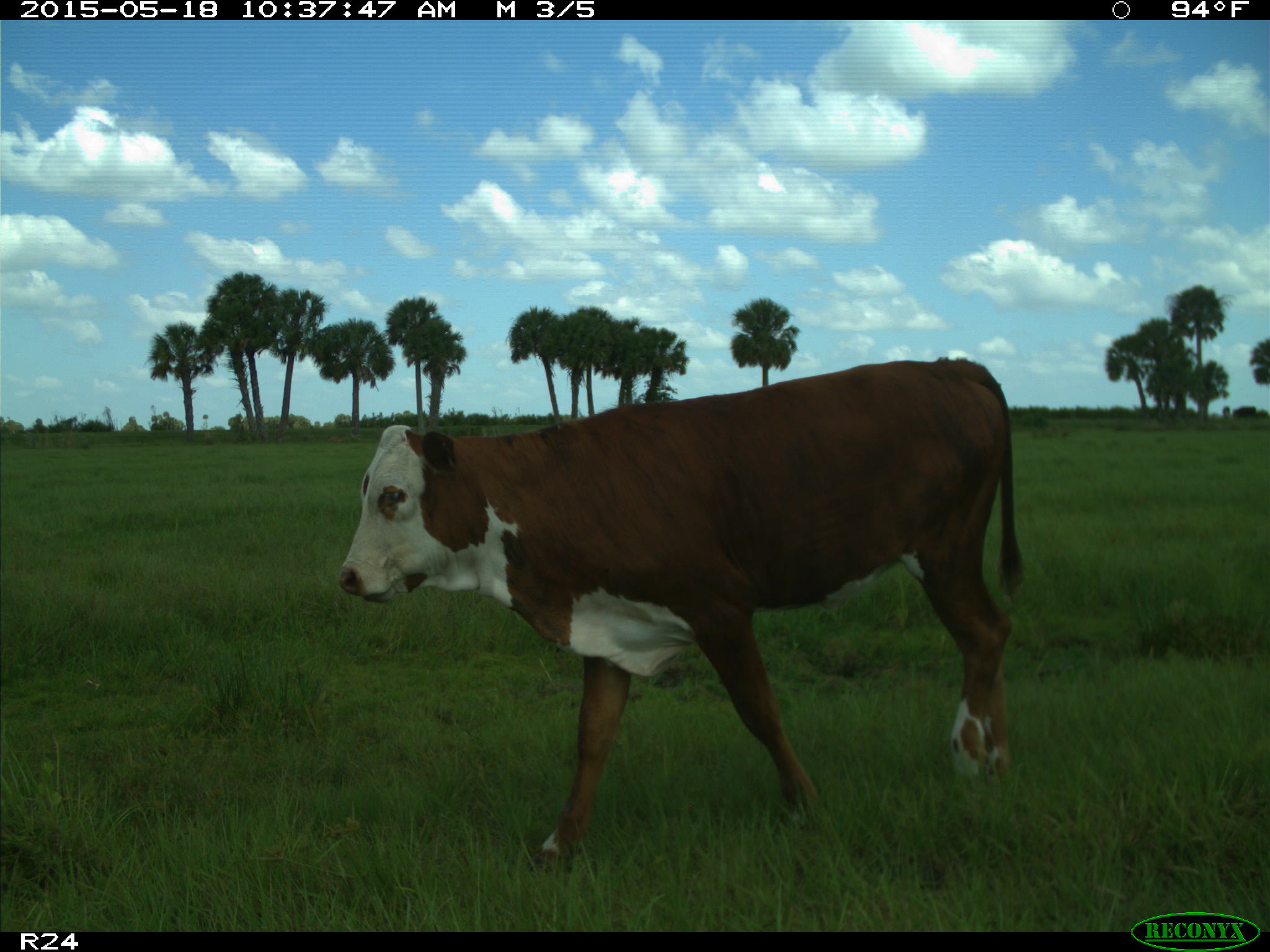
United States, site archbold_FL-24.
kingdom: Animalia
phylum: Chordata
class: Mammalia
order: Artiodactyla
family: Bovidae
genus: Bos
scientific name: Bos taurus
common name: domestic cow